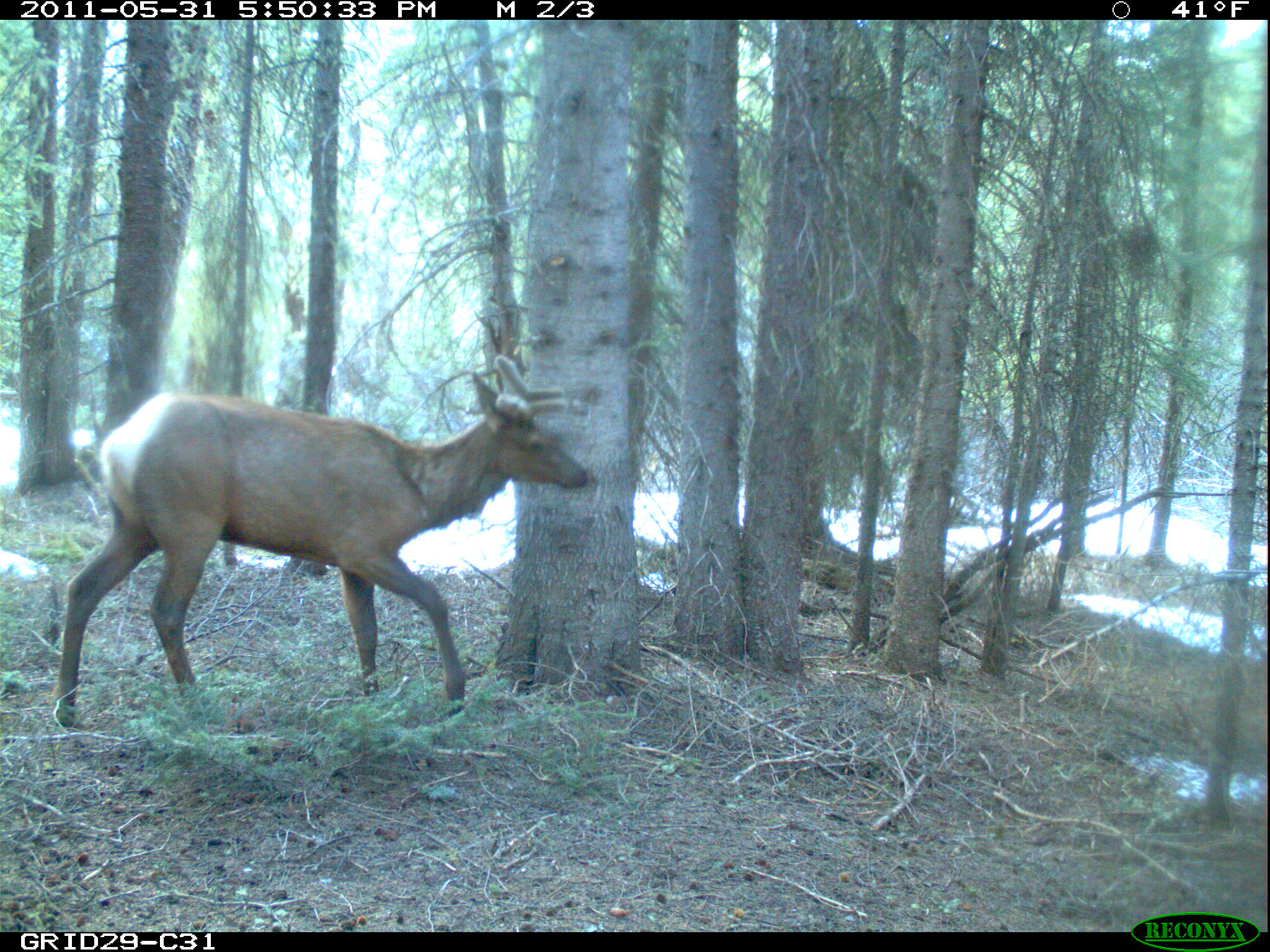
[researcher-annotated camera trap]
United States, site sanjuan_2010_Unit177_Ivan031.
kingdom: Animalia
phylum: Chordata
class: Mammalia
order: Artiodactyla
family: Cervidae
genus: Cervus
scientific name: Cervus elaphus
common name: red deer